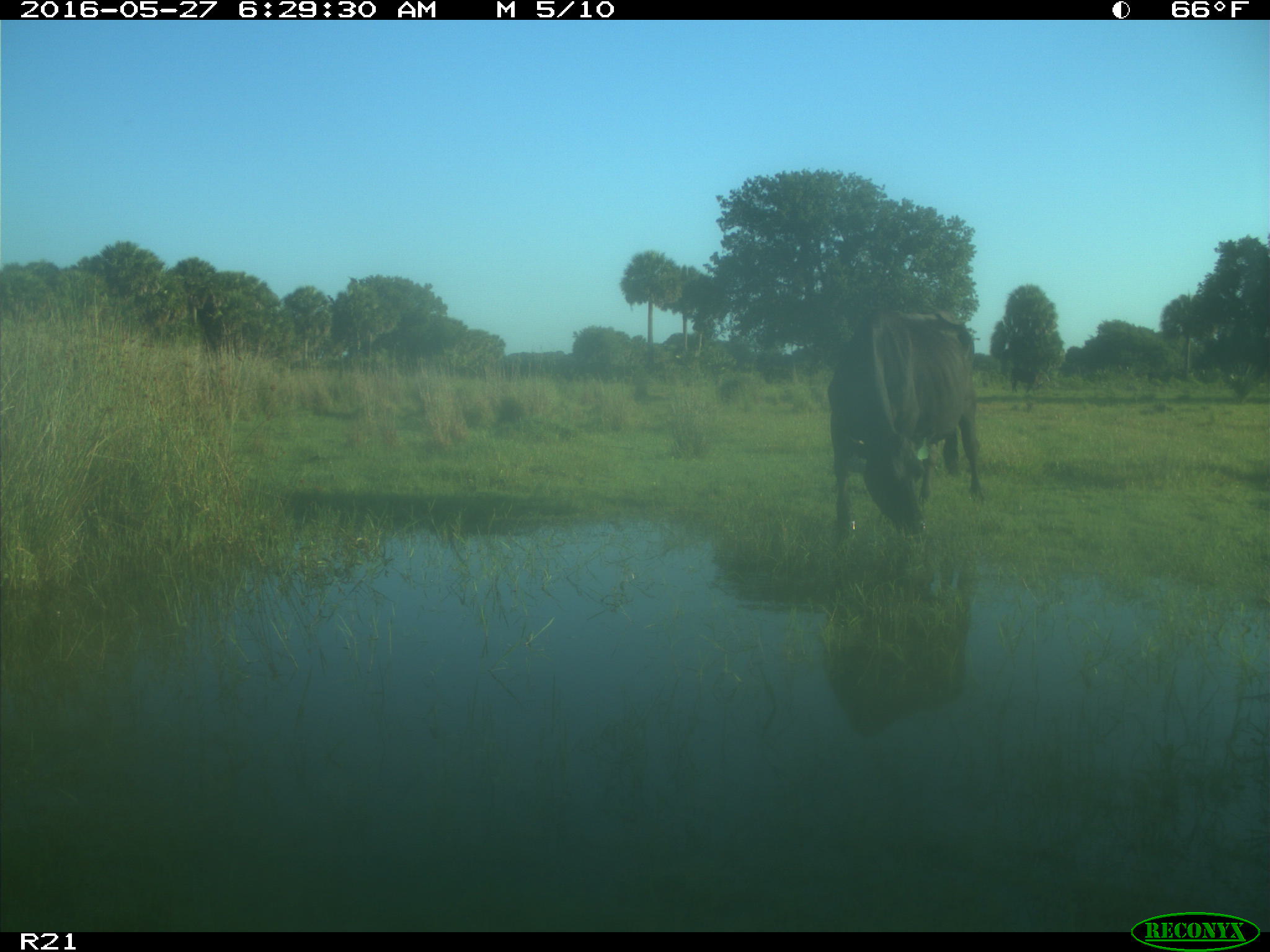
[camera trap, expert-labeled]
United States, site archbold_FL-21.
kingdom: Animalia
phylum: Chordata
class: Mammalia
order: Artiodactyla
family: Bovidae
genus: Bos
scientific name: Bos taurus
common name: domestic cow